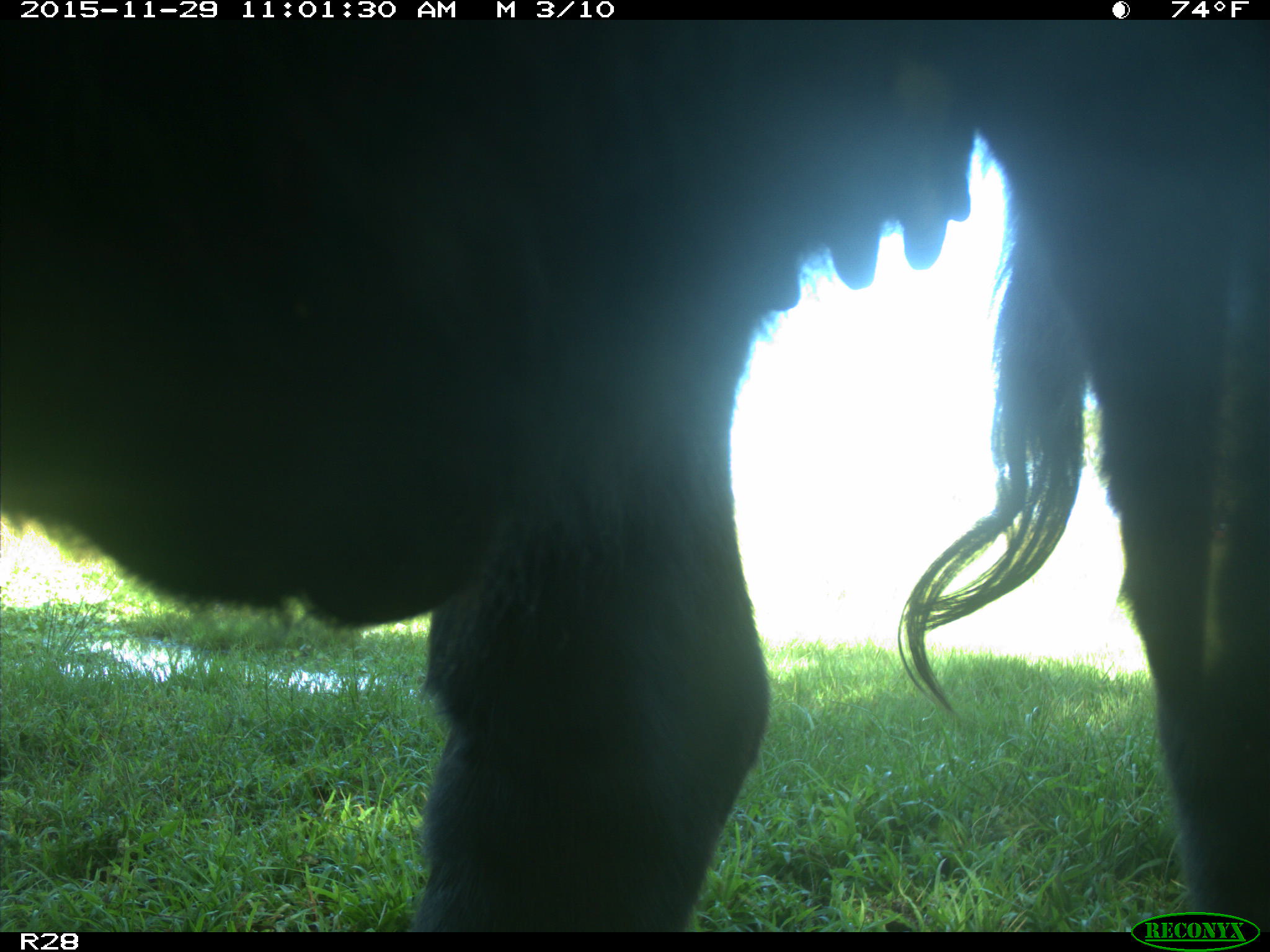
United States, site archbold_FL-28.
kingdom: Animalia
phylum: Chordata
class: Mammalia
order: Artiodactyla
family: Bovidae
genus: Bos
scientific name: Bos taurus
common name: domestic cow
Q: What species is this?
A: Bos taurus (domestic cow).